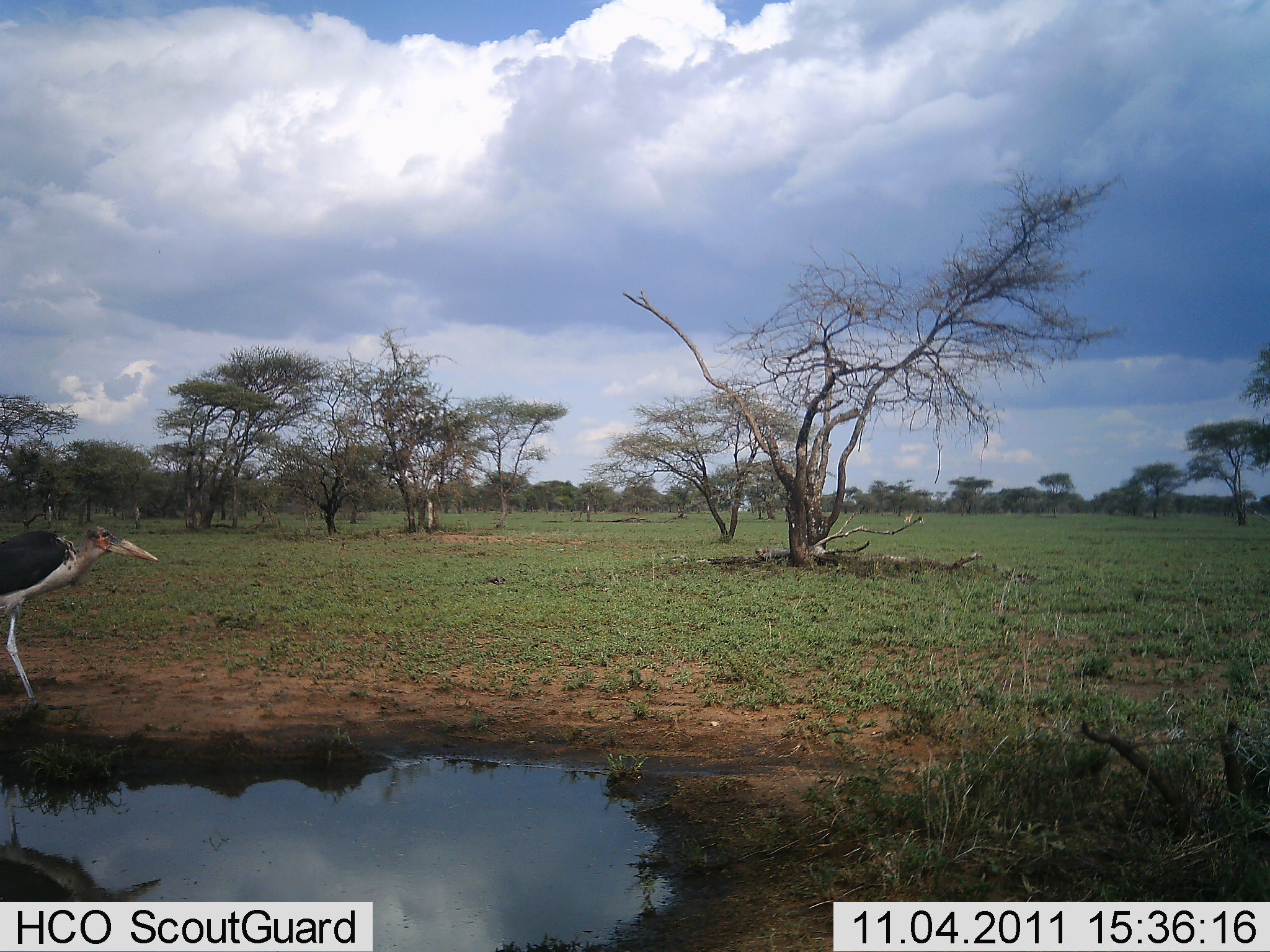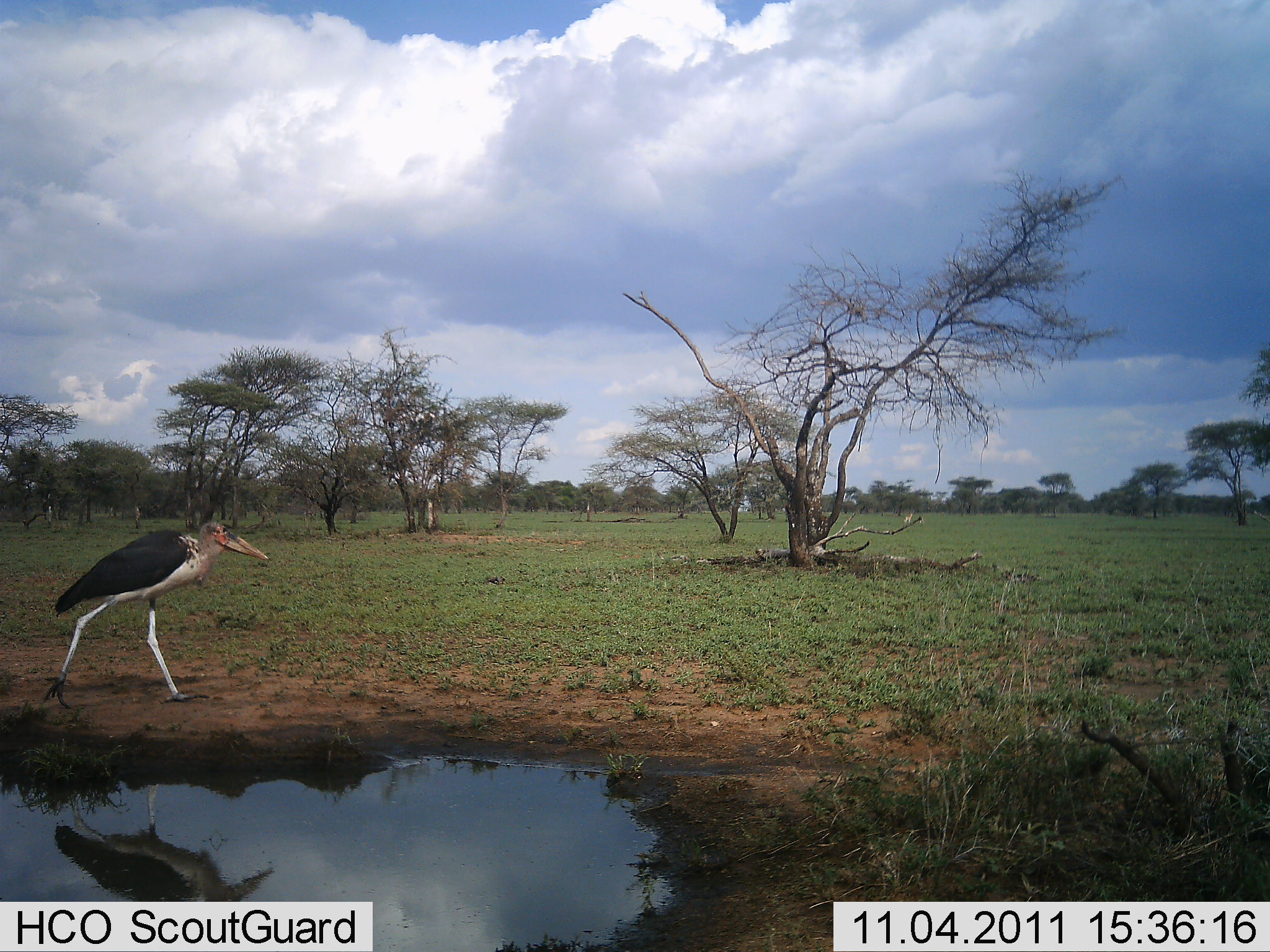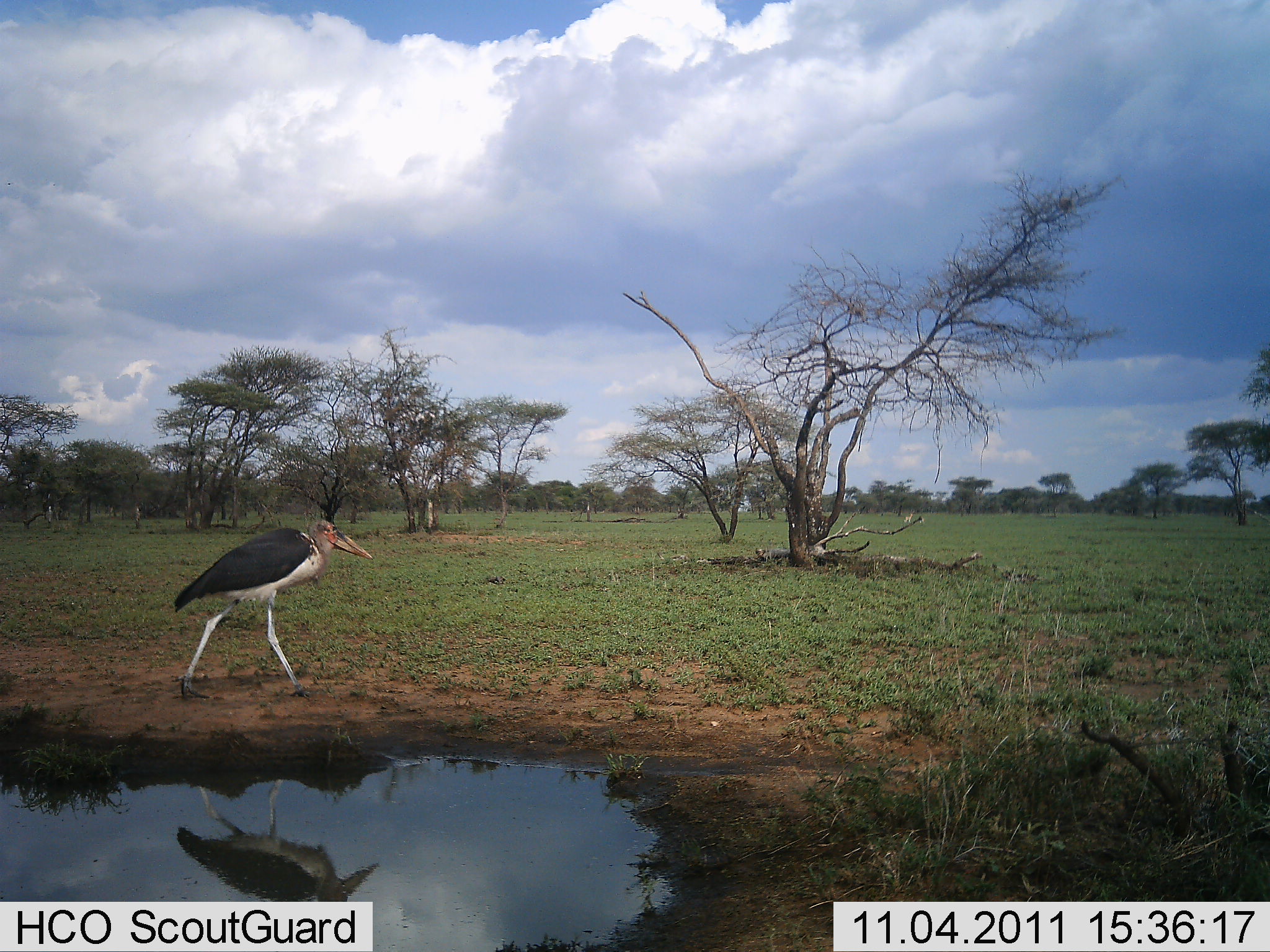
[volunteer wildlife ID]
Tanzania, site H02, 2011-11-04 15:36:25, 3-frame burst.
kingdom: Animalia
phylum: Chordata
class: Aves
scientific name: Aves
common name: bird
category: otherbird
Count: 1.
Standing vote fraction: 0%.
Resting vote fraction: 0%.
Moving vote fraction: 93%.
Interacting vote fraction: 0%.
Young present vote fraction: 0%.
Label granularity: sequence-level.